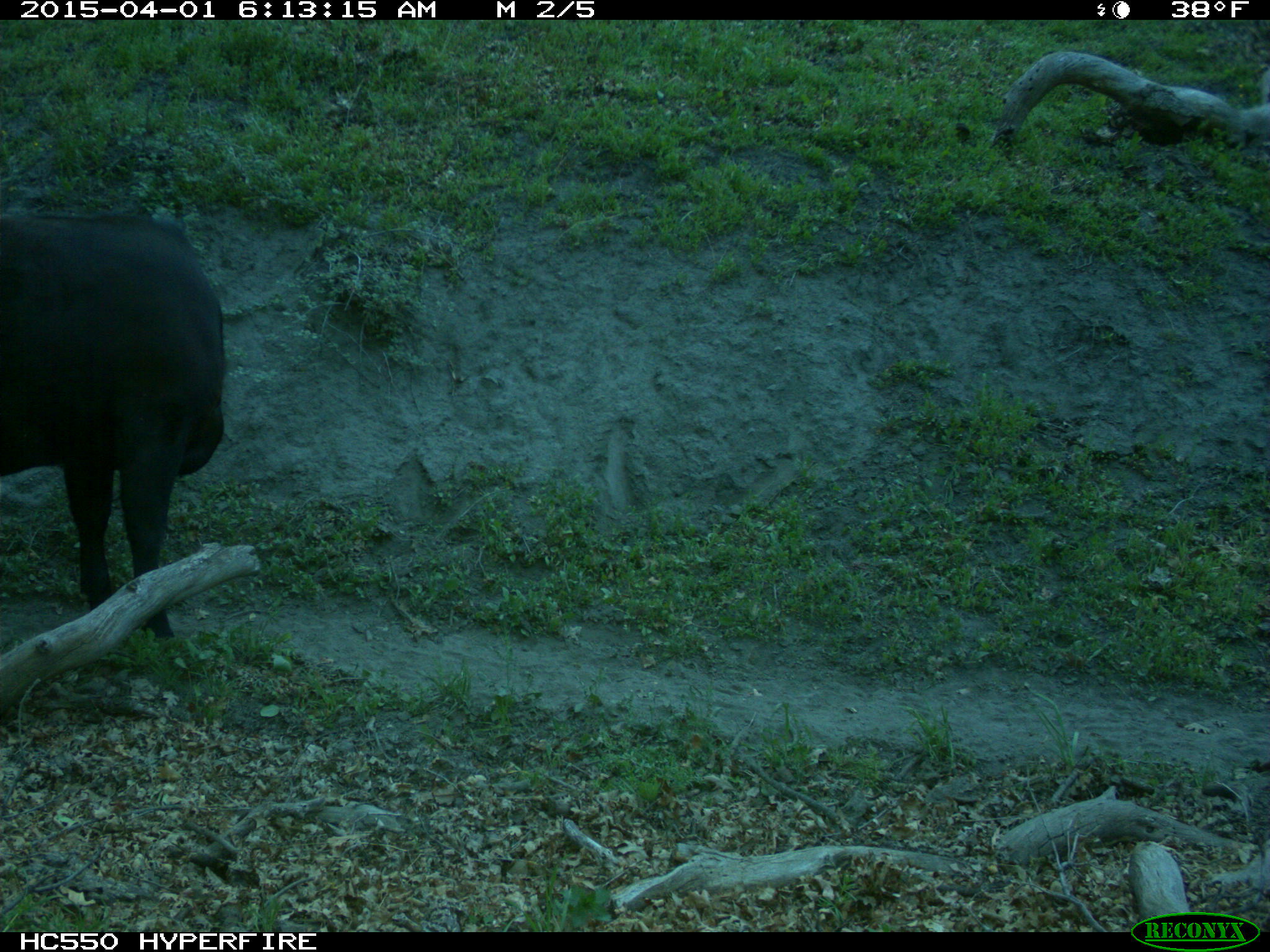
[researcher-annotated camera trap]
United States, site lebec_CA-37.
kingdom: Animalia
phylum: Chordata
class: Mammalia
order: Artiodactyla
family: Bovidae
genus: Bos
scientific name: Bos taurus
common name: domestic cow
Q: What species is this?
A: Bos taurus (domestic cow).